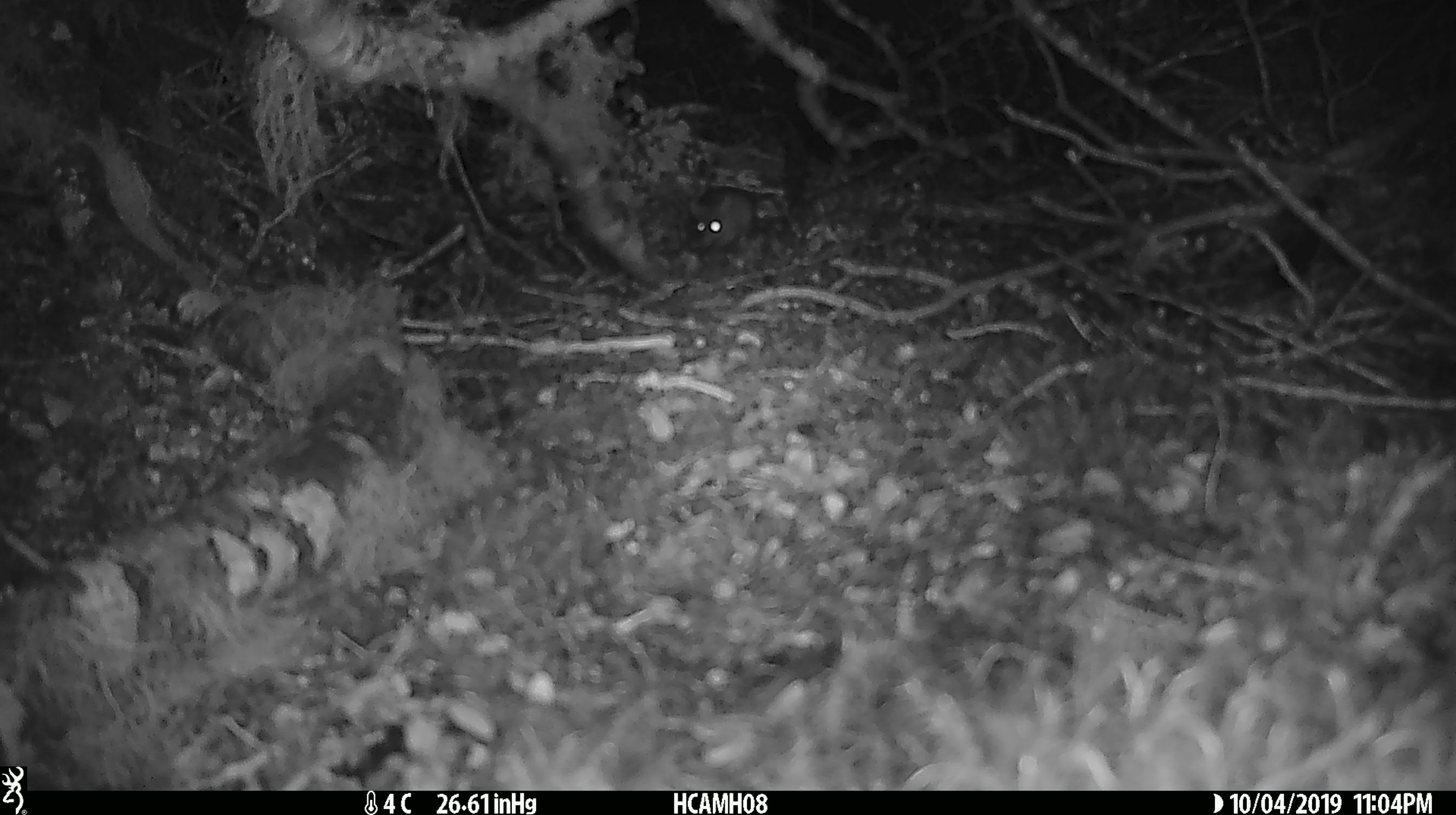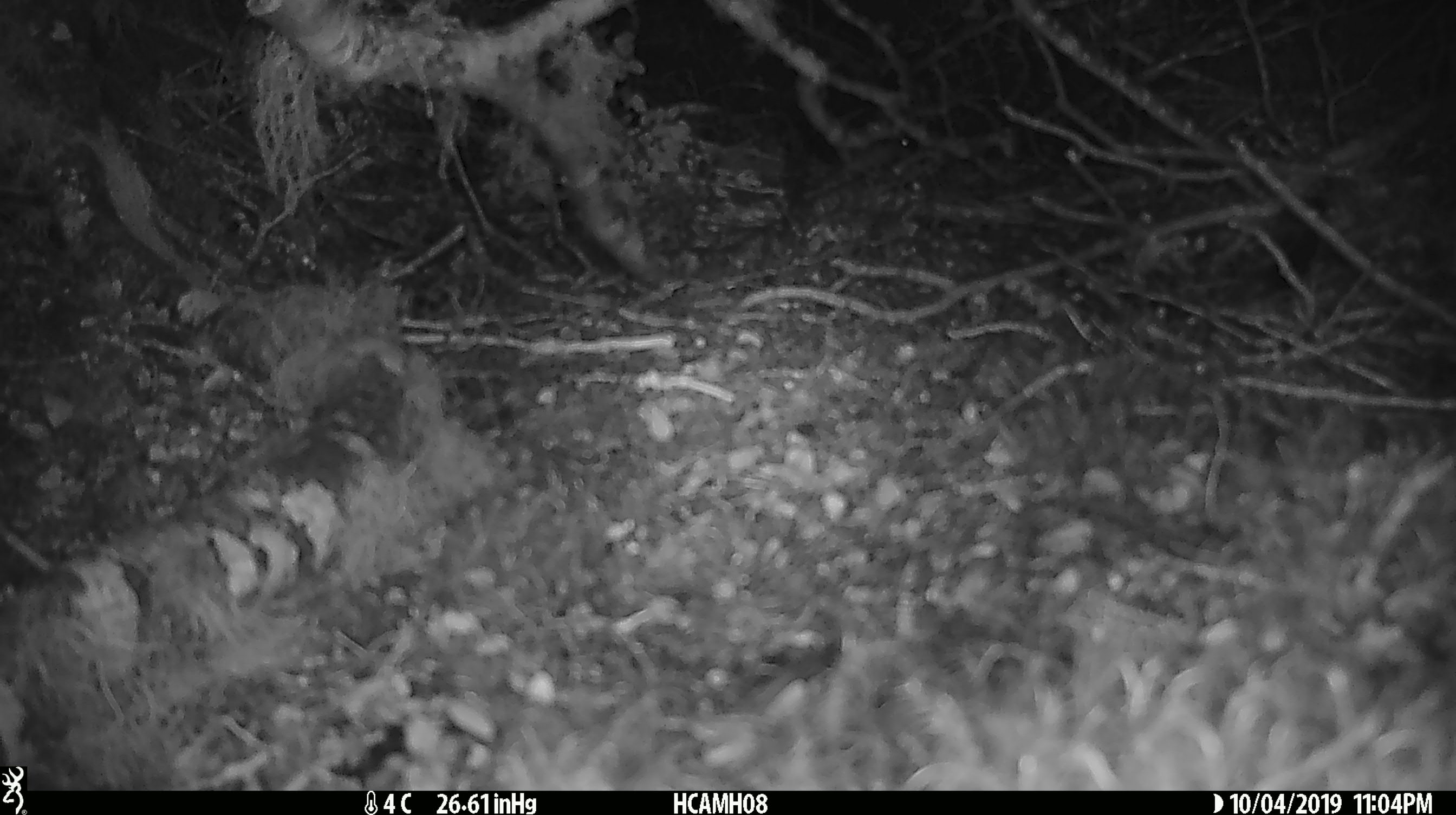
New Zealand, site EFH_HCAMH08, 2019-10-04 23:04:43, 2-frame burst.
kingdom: Animalia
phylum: Chordata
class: Mammalia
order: Rodentia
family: Muridae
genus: Mus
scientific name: Mus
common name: mouse